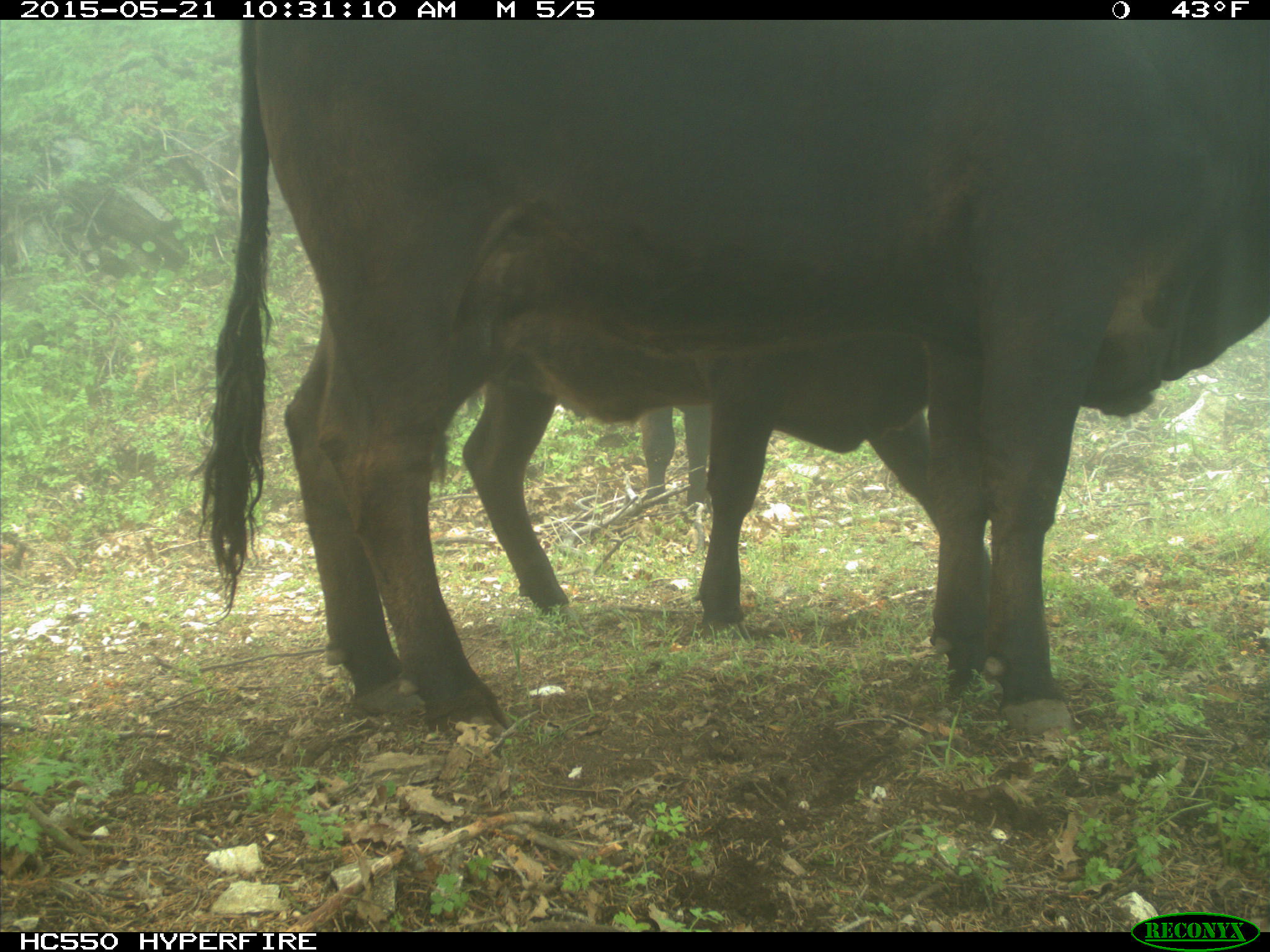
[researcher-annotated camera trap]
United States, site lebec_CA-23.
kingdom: Animalia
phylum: Chordata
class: Mammalia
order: Artiodactyla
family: Bovidae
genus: Bos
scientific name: Bos taurus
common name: domestic cow